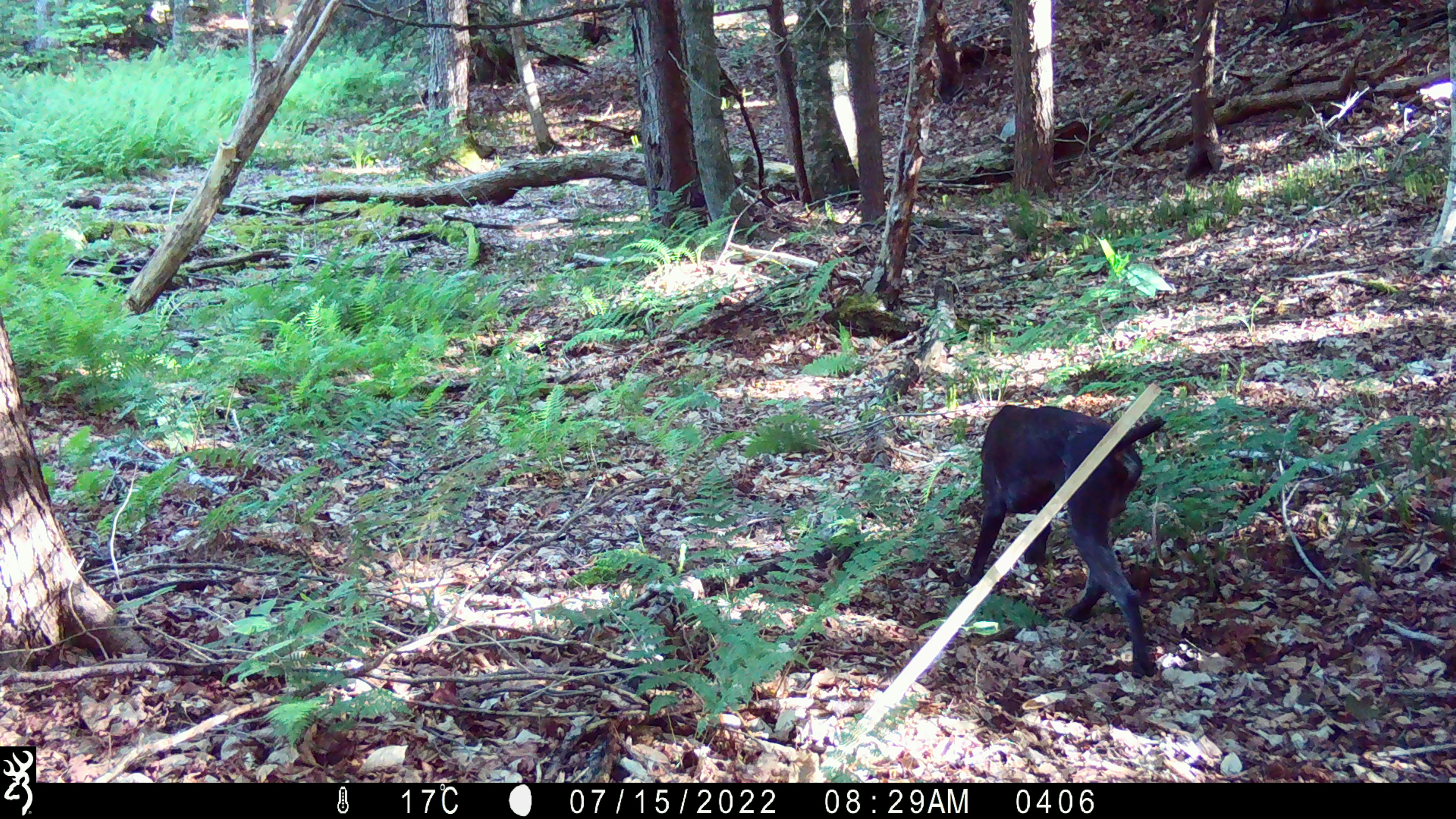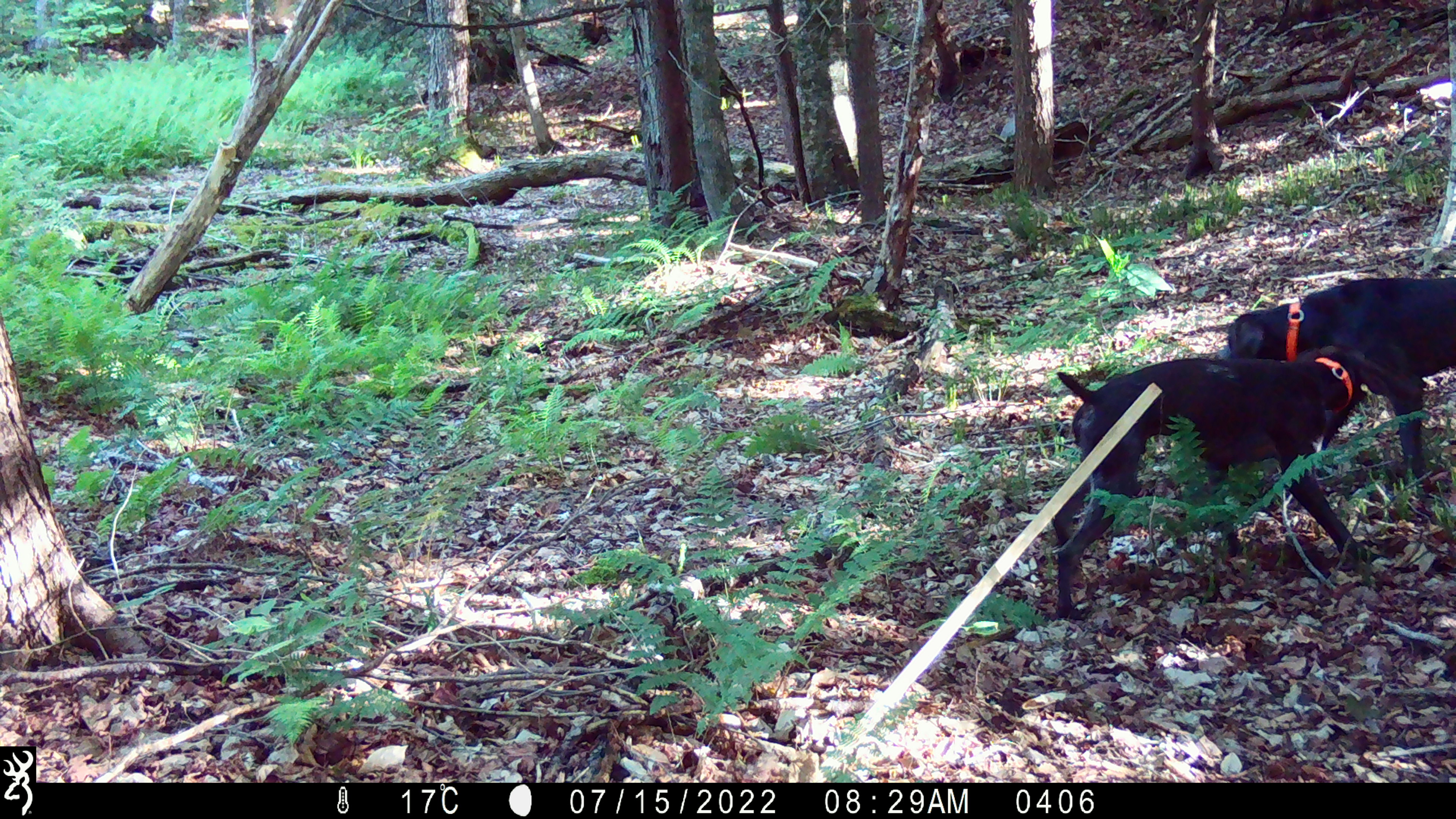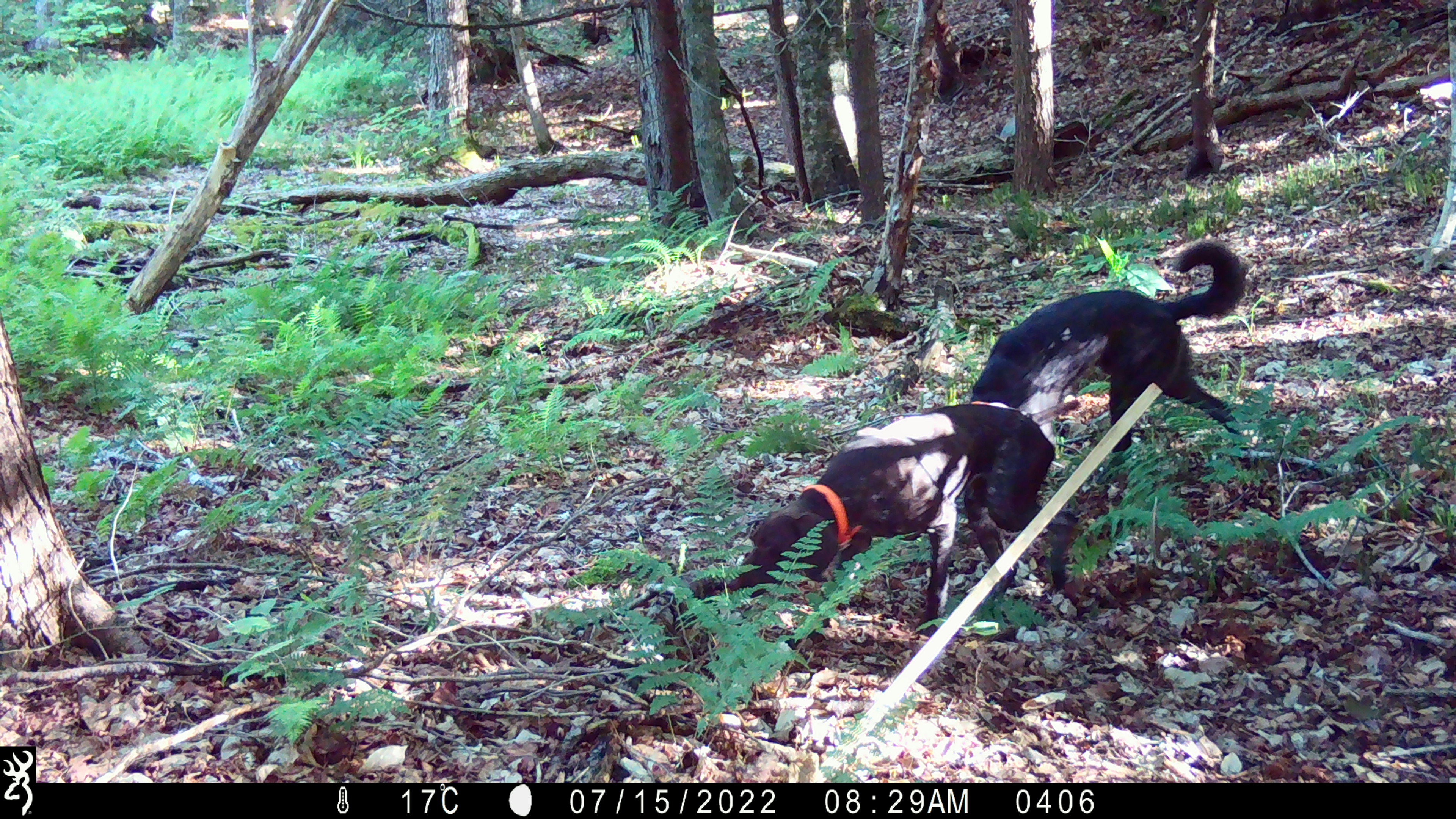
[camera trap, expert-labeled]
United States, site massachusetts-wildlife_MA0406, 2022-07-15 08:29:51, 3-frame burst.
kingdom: Animalia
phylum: Chordata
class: Mammalia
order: Carnivora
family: Canidae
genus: Canis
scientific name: Canis familiaris familiaris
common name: domestic dog